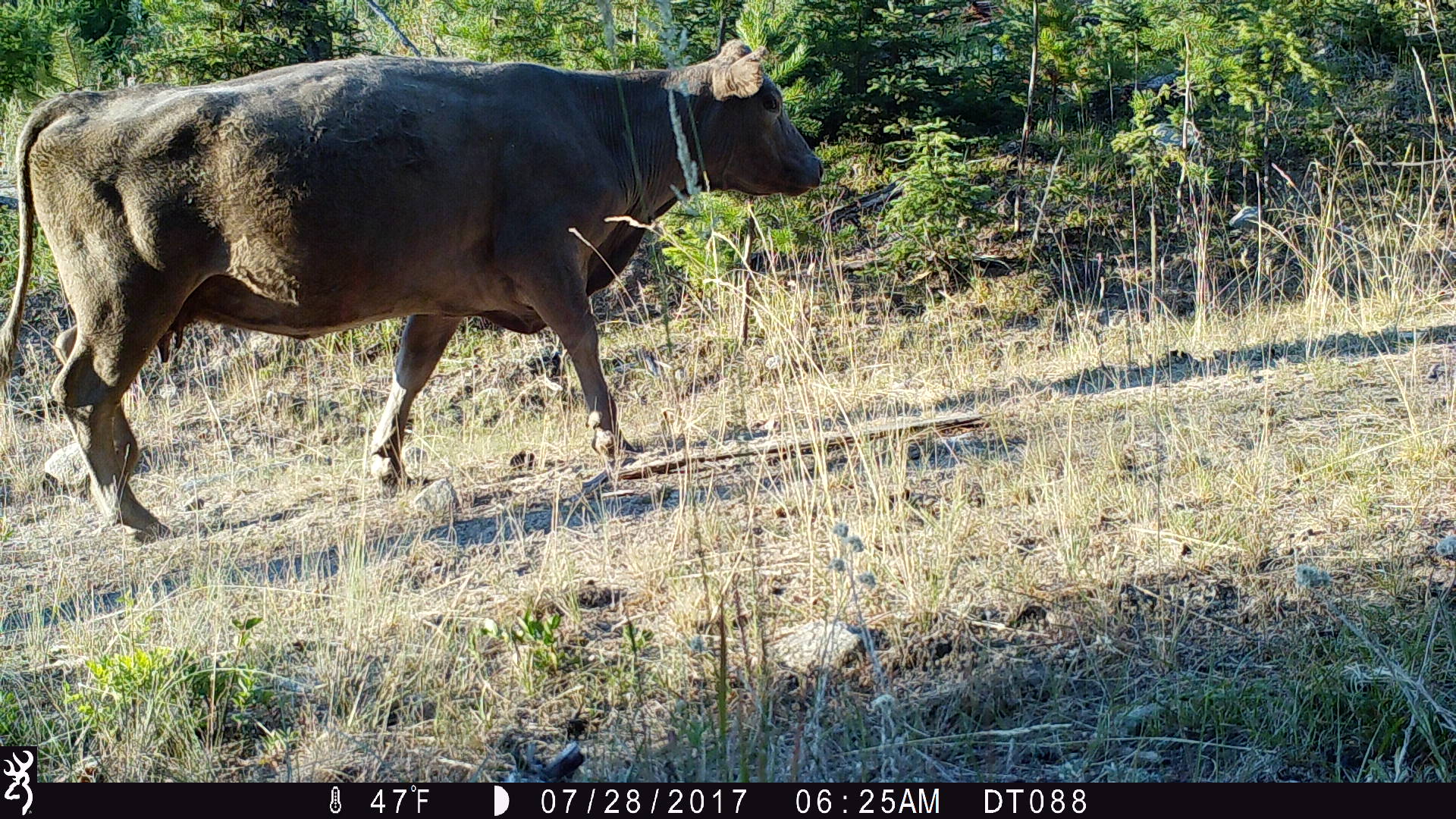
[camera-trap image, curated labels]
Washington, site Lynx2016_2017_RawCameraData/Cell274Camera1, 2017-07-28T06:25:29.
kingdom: Animalia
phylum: Chordata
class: Mammalia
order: Artiodactyla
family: Bovidae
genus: Bos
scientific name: Bos taurus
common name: domestic cattle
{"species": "domestic cattle (Bos taurus)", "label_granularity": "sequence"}